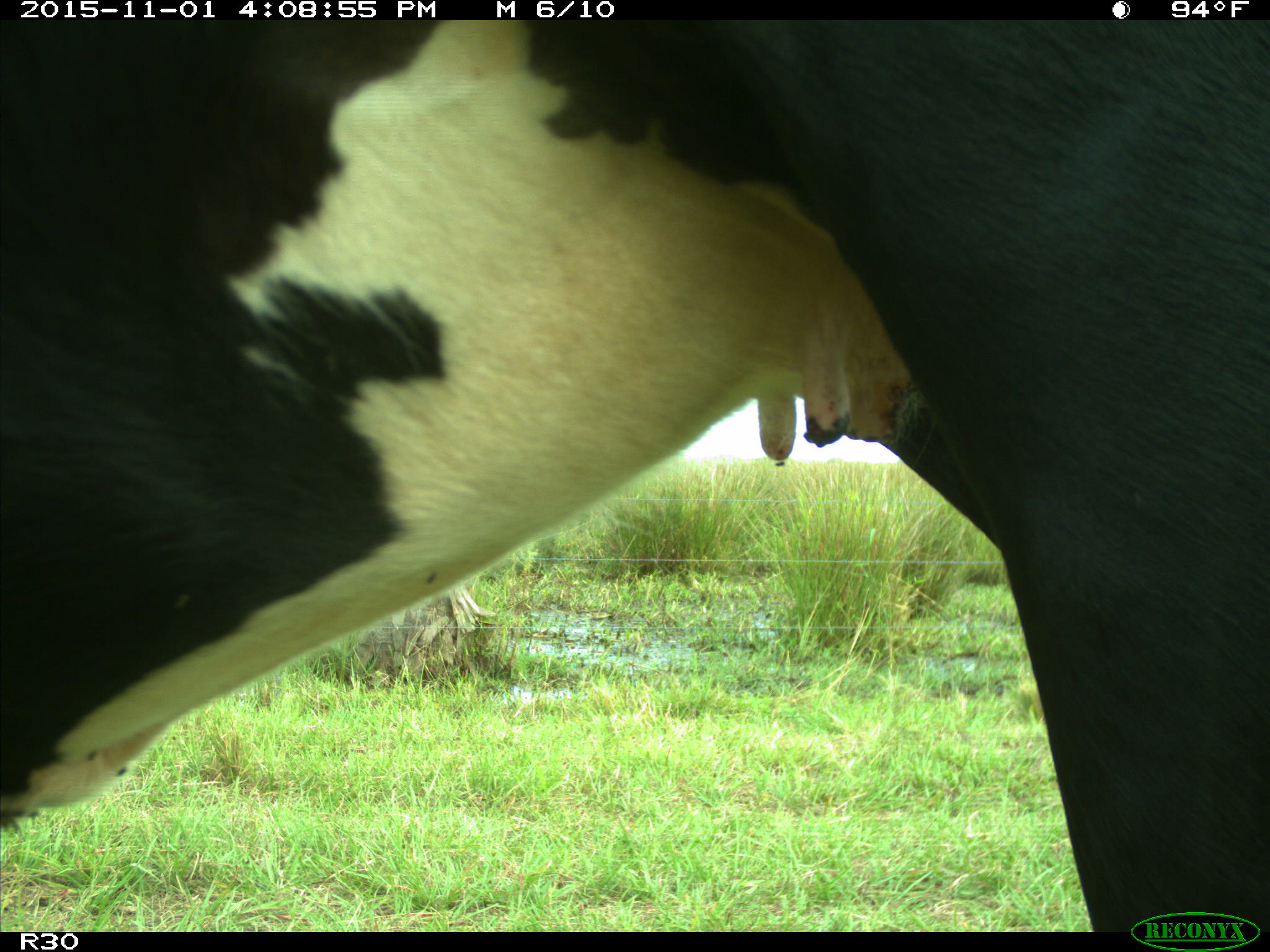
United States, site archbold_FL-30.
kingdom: Animalia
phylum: Chordata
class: Mammalia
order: Artiodactyla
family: Bovidae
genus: Bos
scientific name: Bos taurus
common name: domestic cow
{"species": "Bos taurus (domestic cow)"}